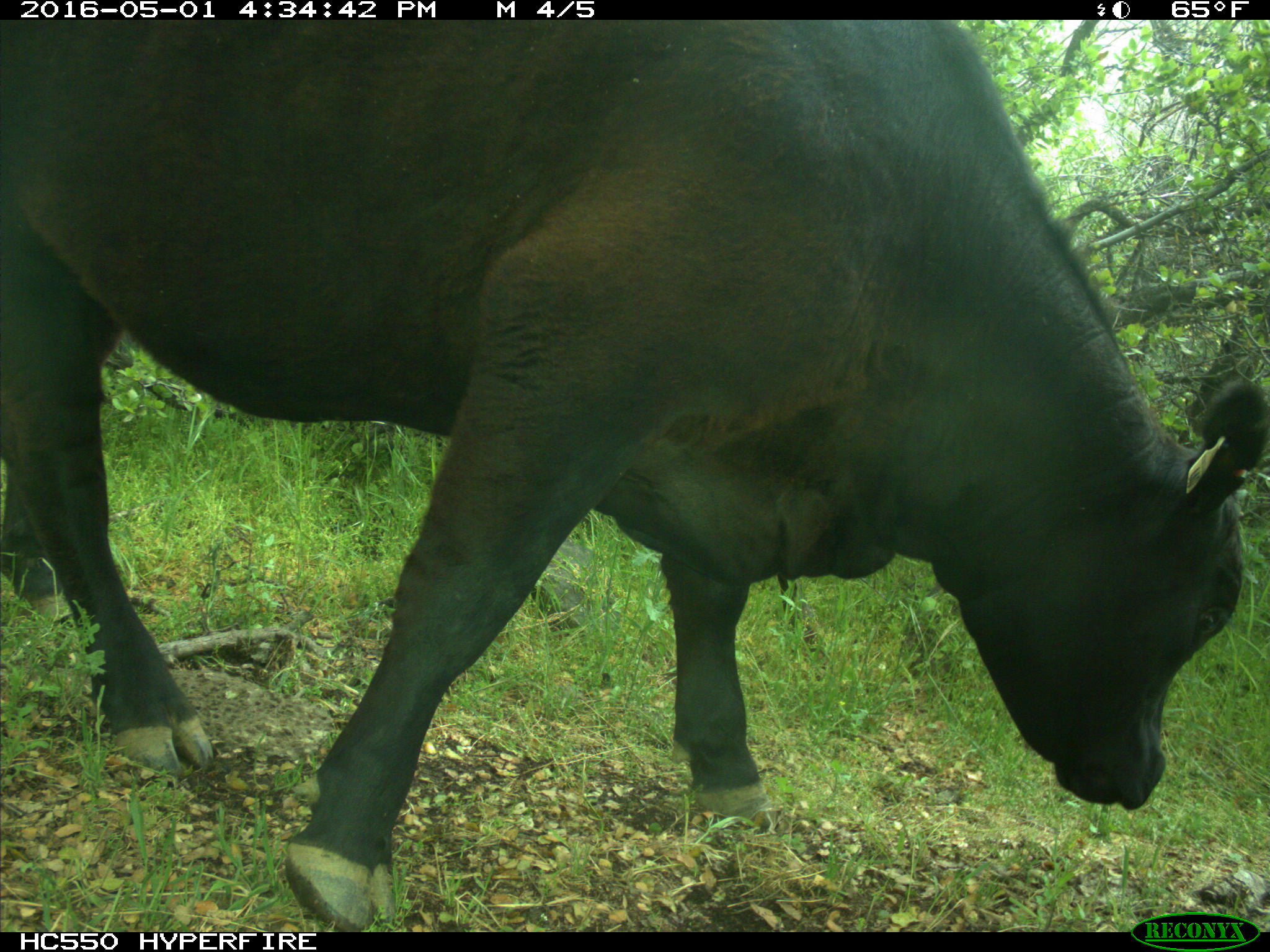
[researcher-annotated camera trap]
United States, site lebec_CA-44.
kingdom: Animalia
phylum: Chordata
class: Mammalia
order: Artiodactyla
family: Bovidae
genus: Bos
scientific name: Bos taurus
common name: domestic cow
Bos taurus (domestic cow).